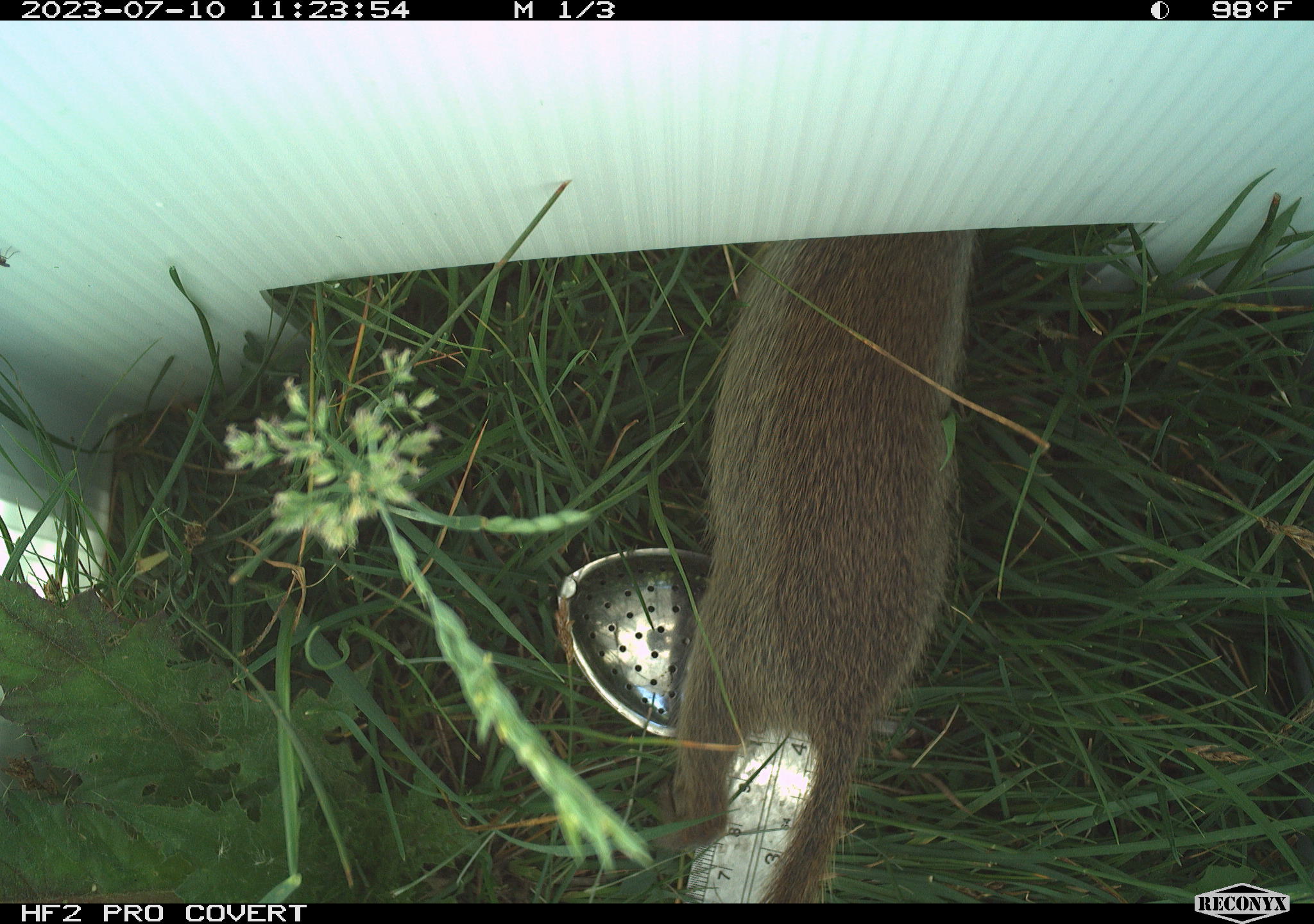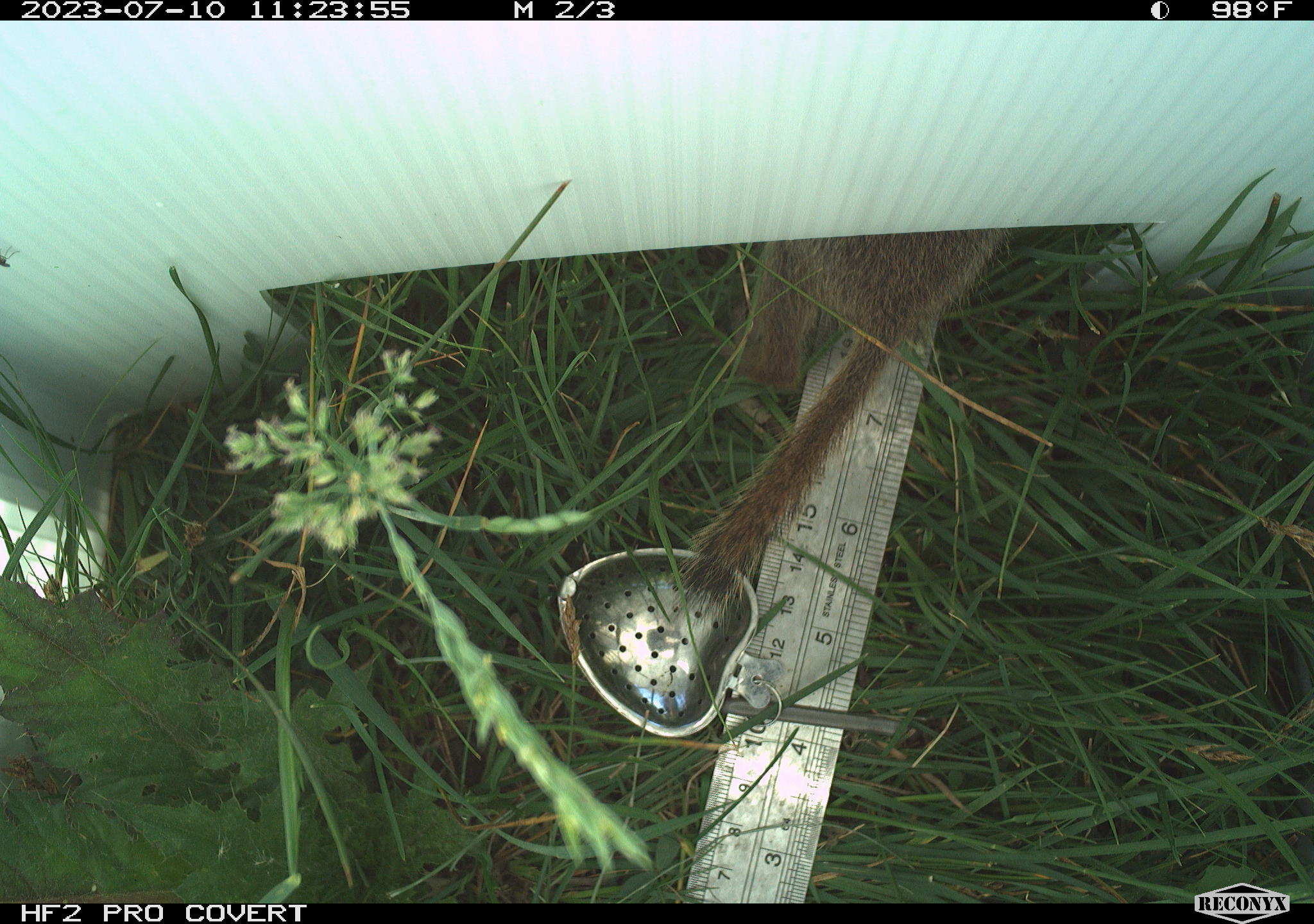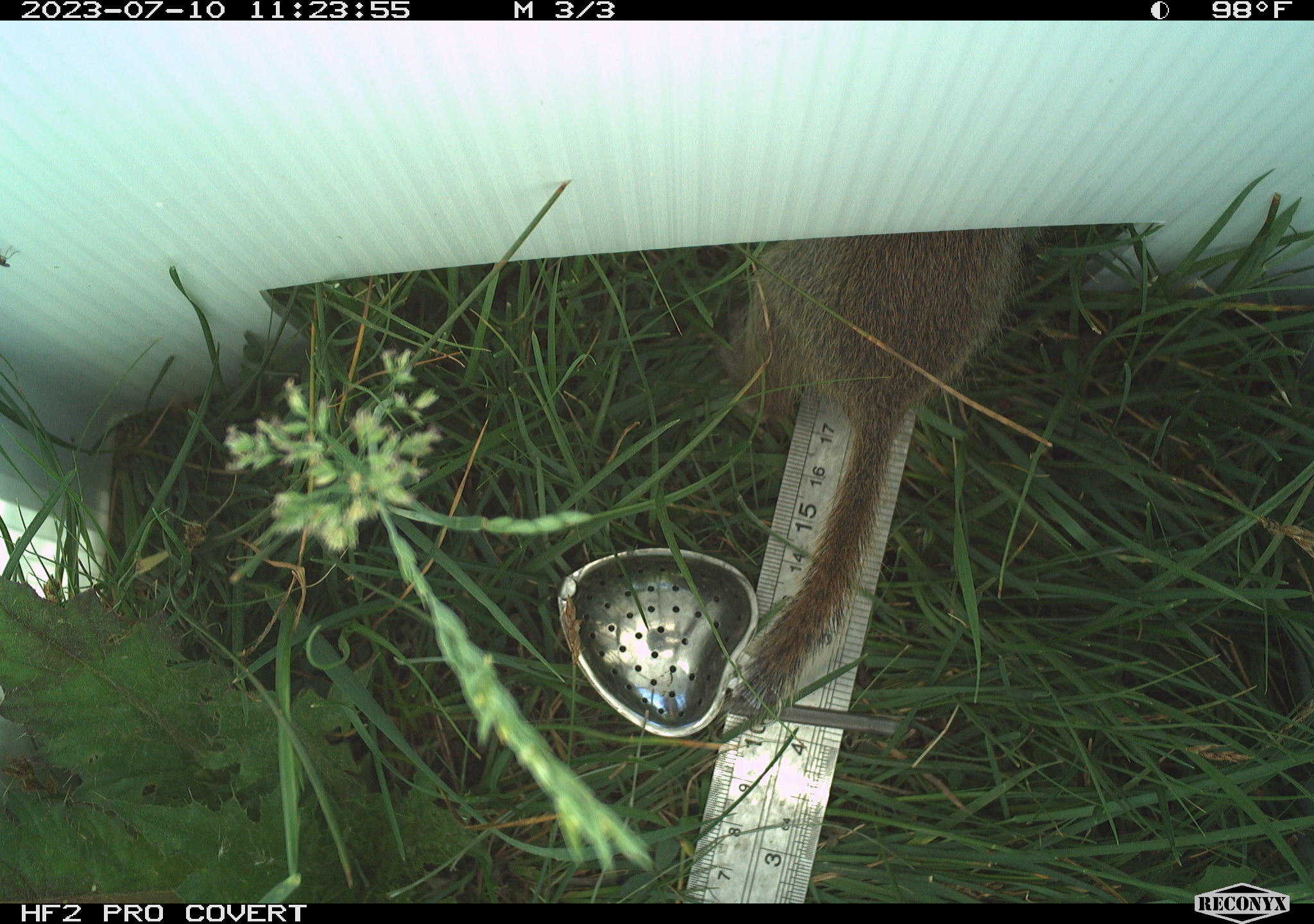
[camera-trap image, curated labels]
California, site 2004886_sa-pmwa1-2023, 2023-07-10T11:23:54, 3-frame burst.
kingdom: Animalia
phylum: Chordata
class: Mammalia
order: Rodentia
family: Sciuridae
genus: Urocitellus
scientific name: Urocitellus beldingi beldingi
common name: belding's ground squirrel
Belding's ground squirrel (Urocitellus beldingi beldingi).